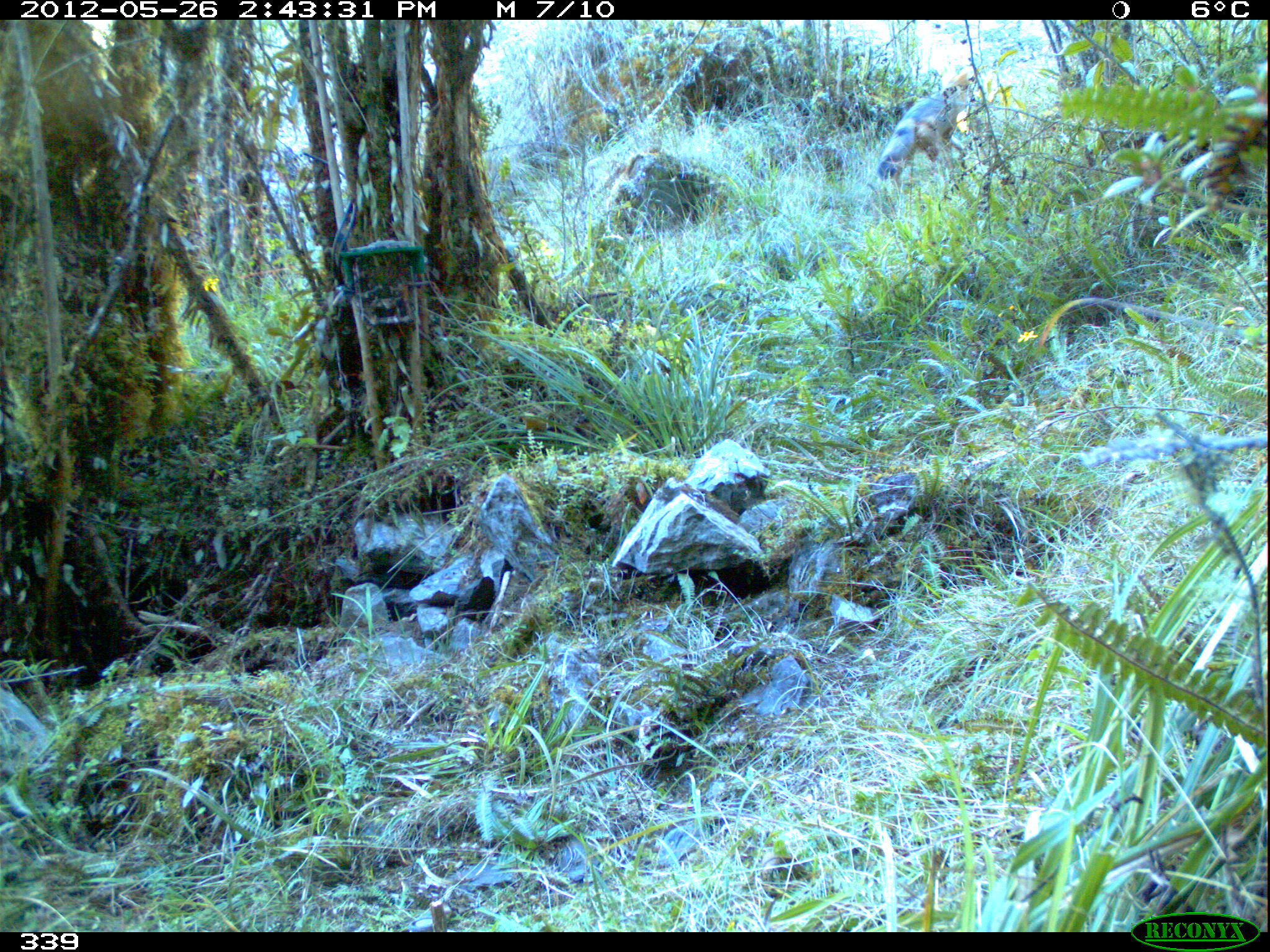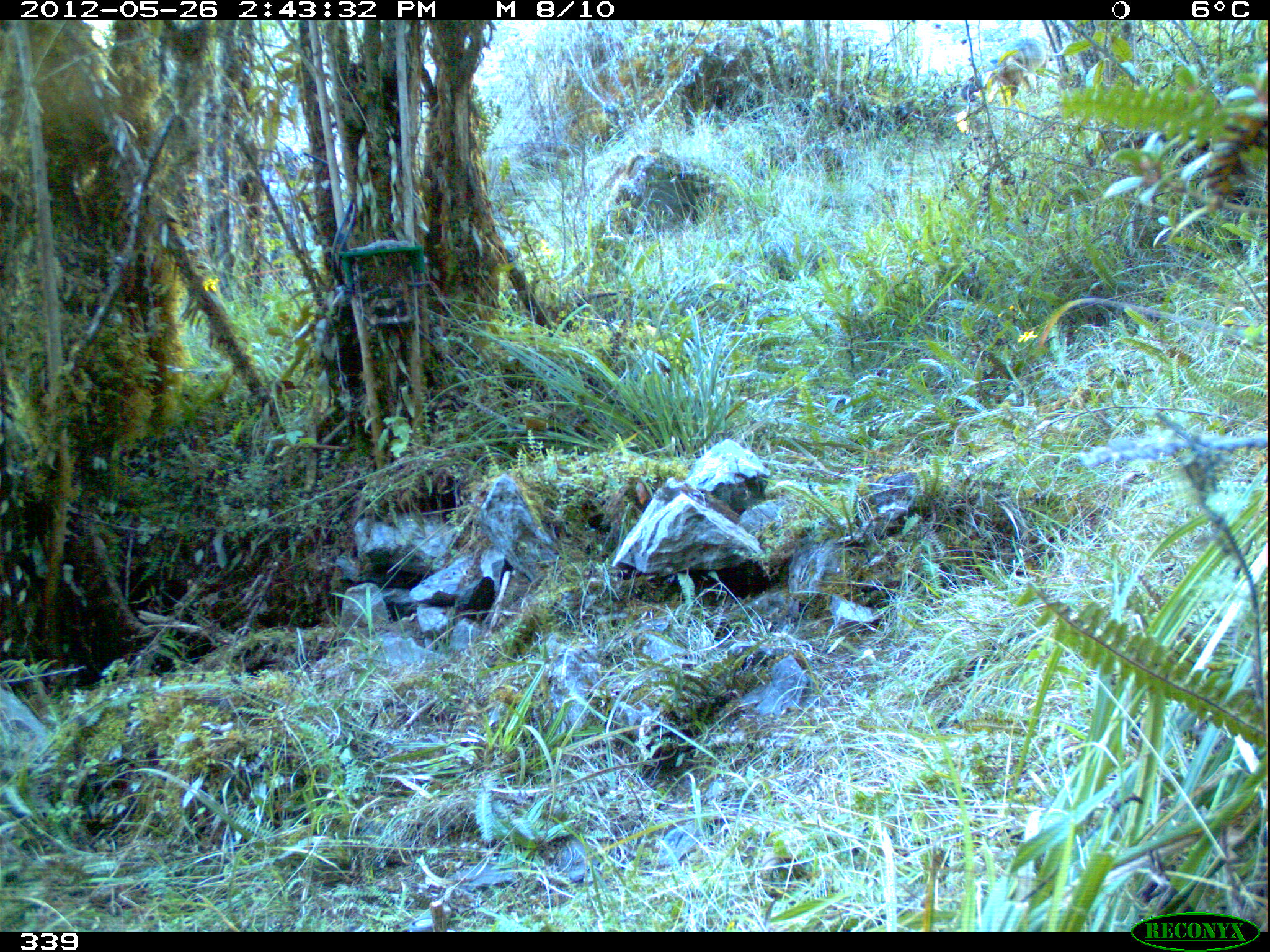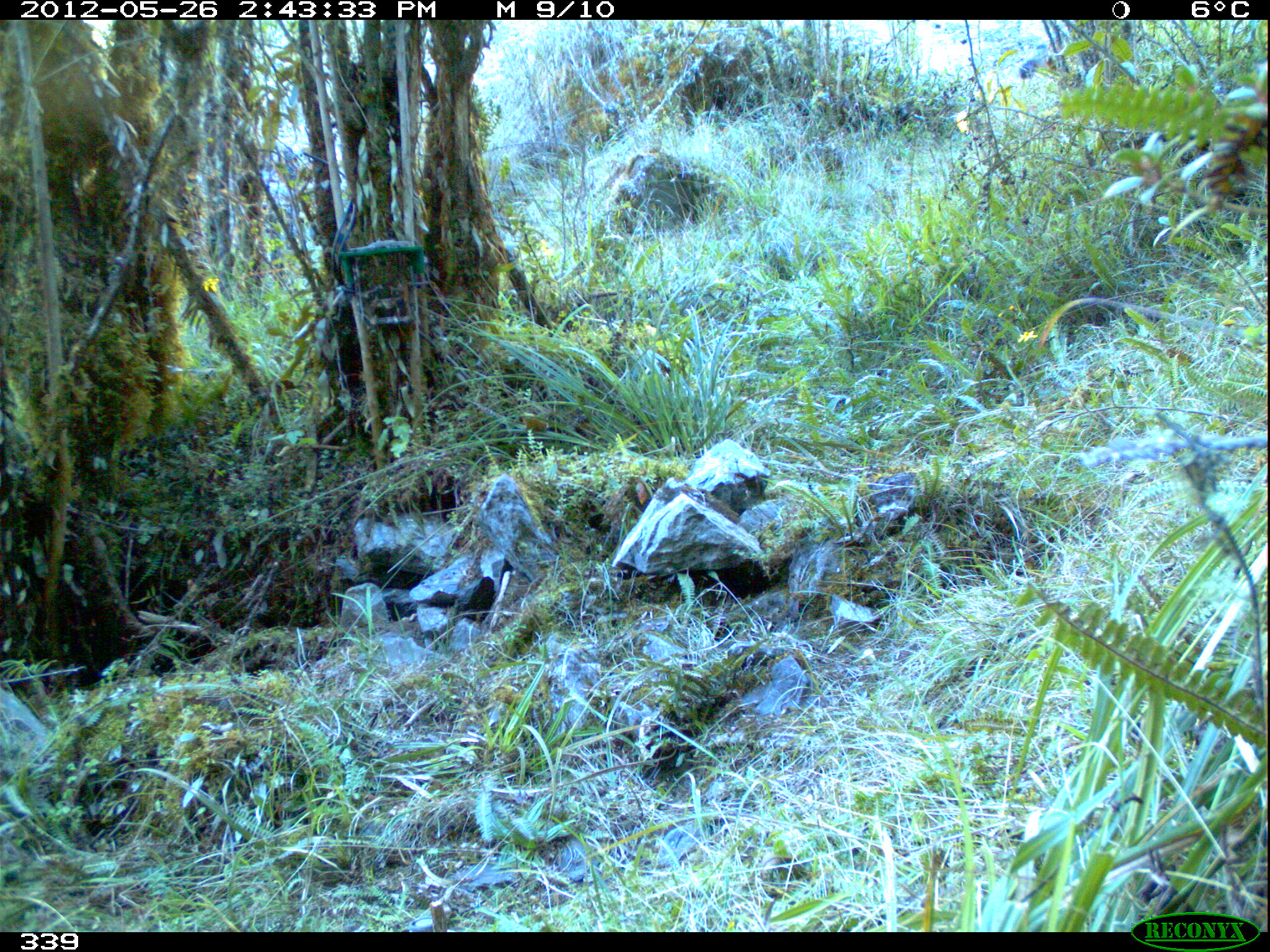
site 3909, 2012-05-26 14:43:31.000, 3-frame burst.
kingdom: Animalia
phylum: Chordata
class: Mammalia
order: Carnivora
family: Canidae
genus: Lycalopex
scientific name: Lycalopex culpaeus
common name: culpeo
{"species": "Lycalopex culpaeus (culpeo)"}